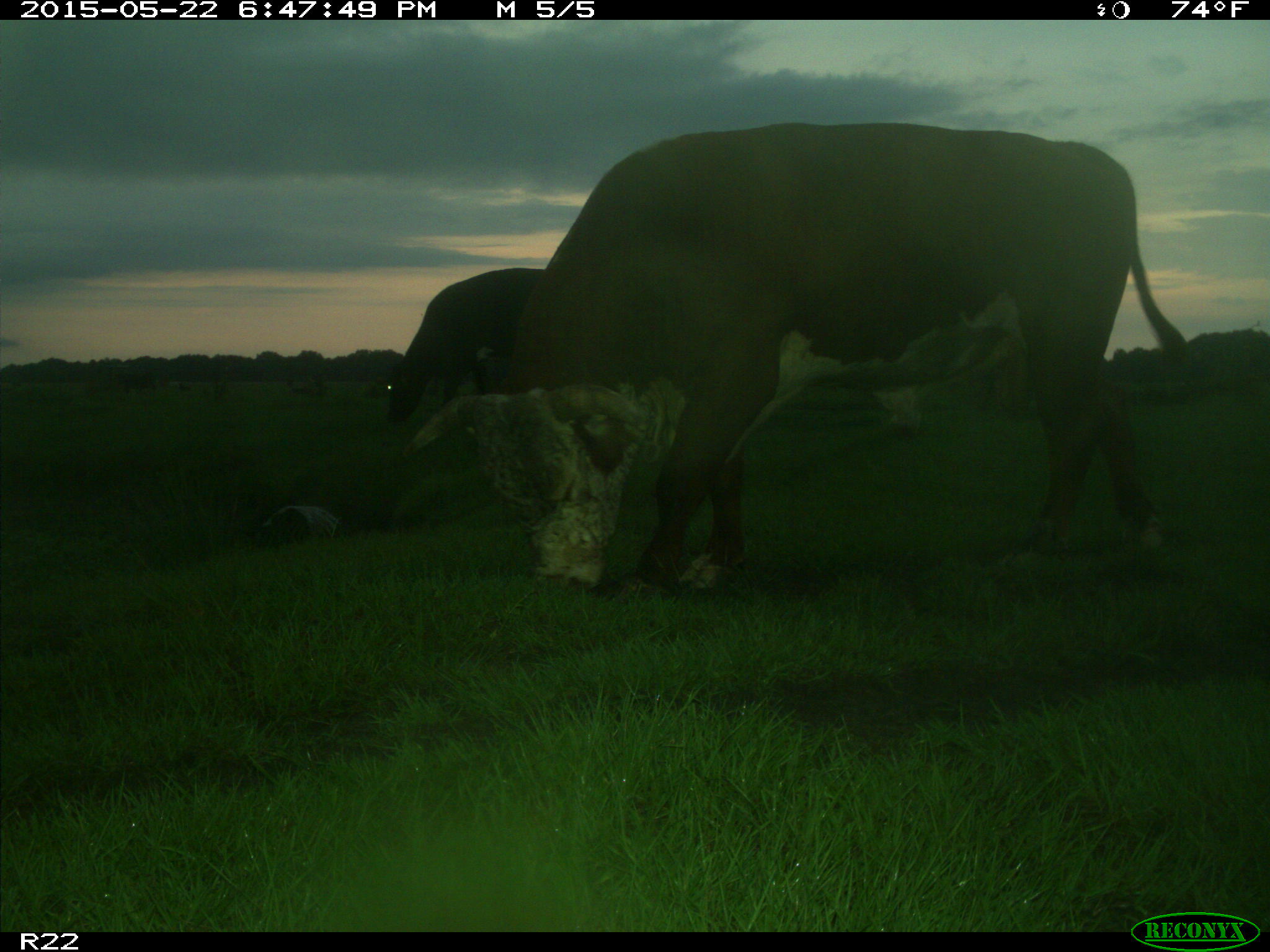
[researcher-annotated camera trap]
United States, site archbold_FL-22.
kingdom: Animalia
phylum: Chordata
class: Mammalia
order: Artiodactyla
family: Bovidae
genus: Bos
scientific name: Bos taurus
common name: domestic cow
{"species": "Bos taurus (domestic cow)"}